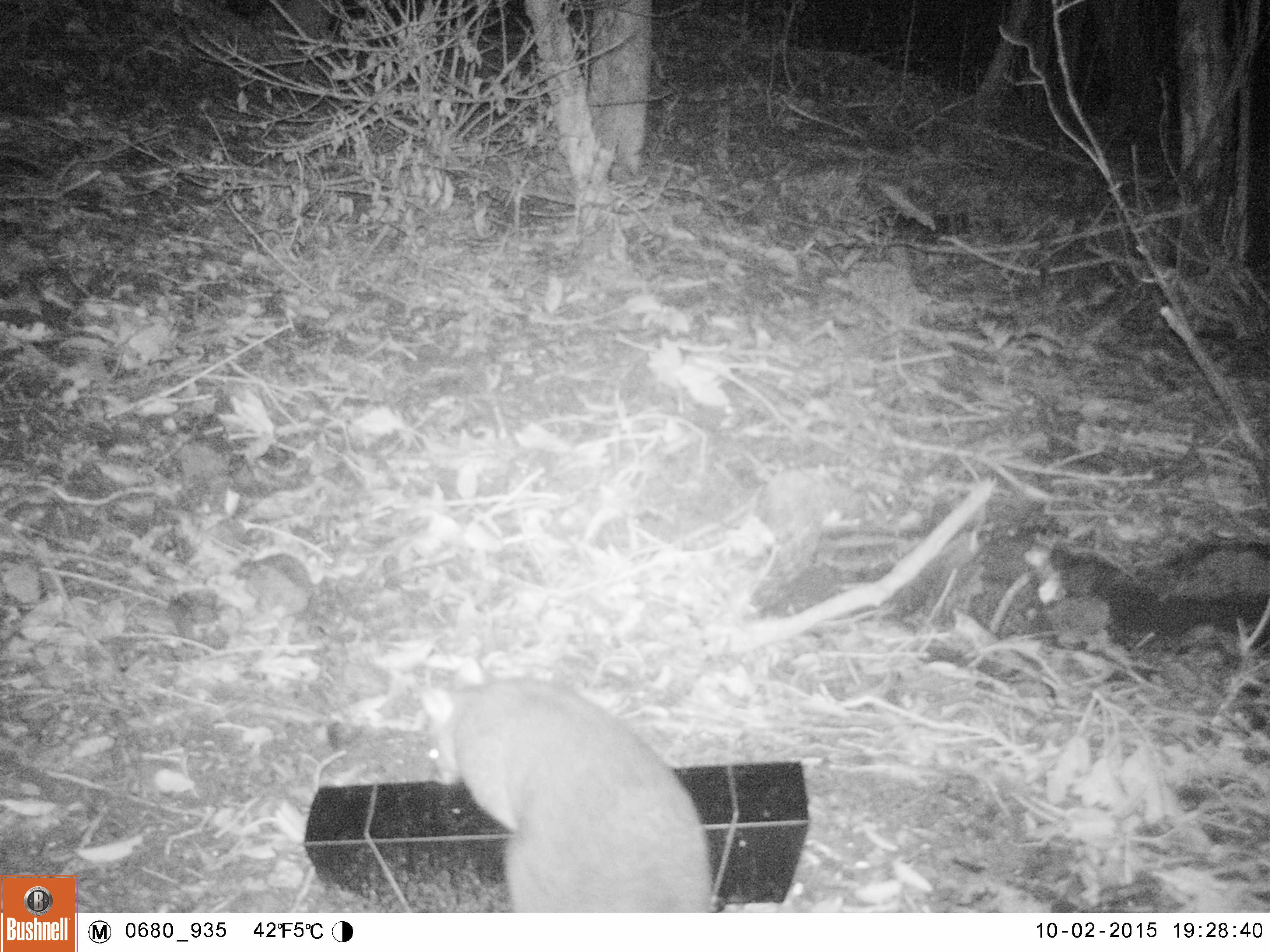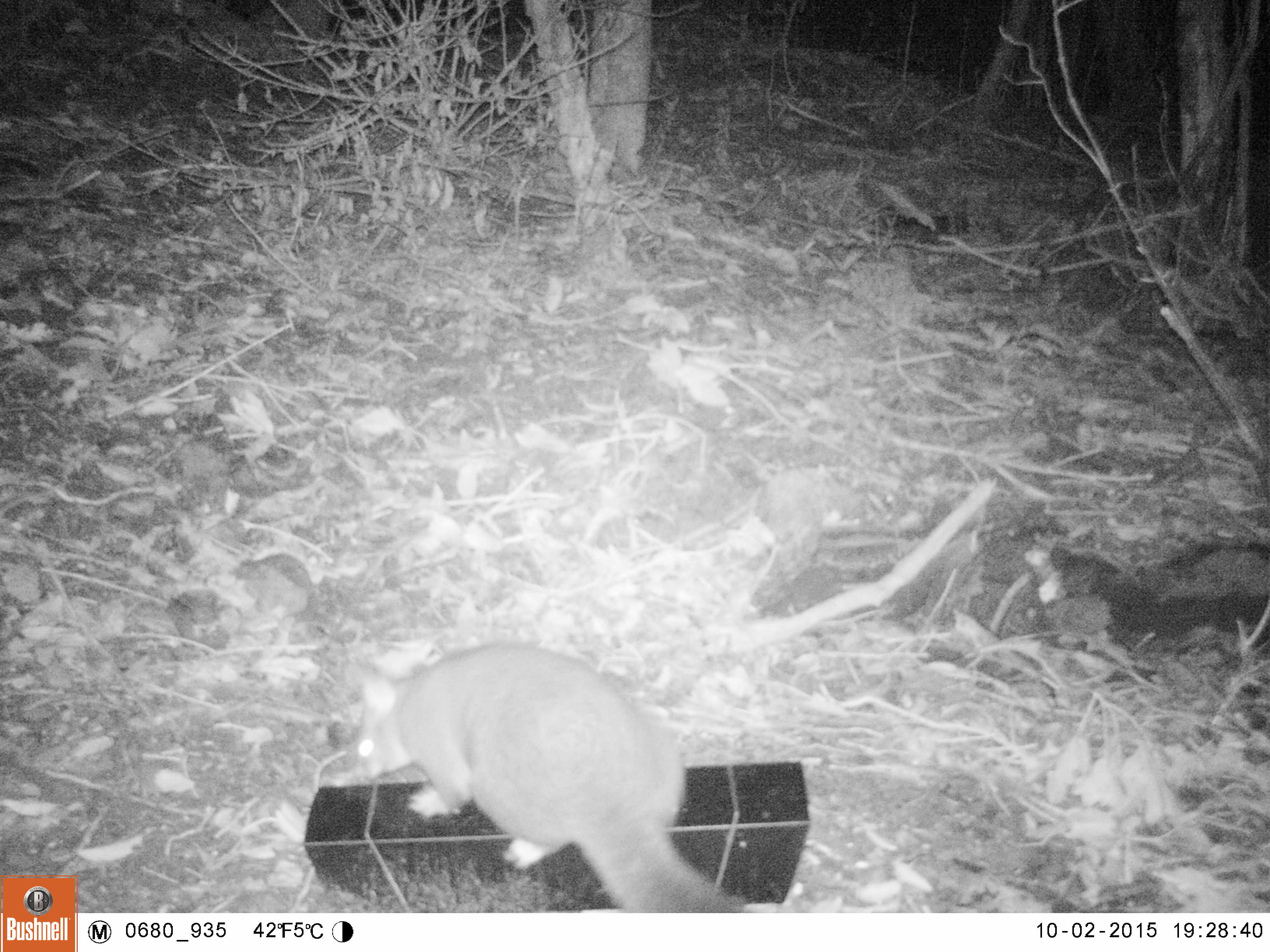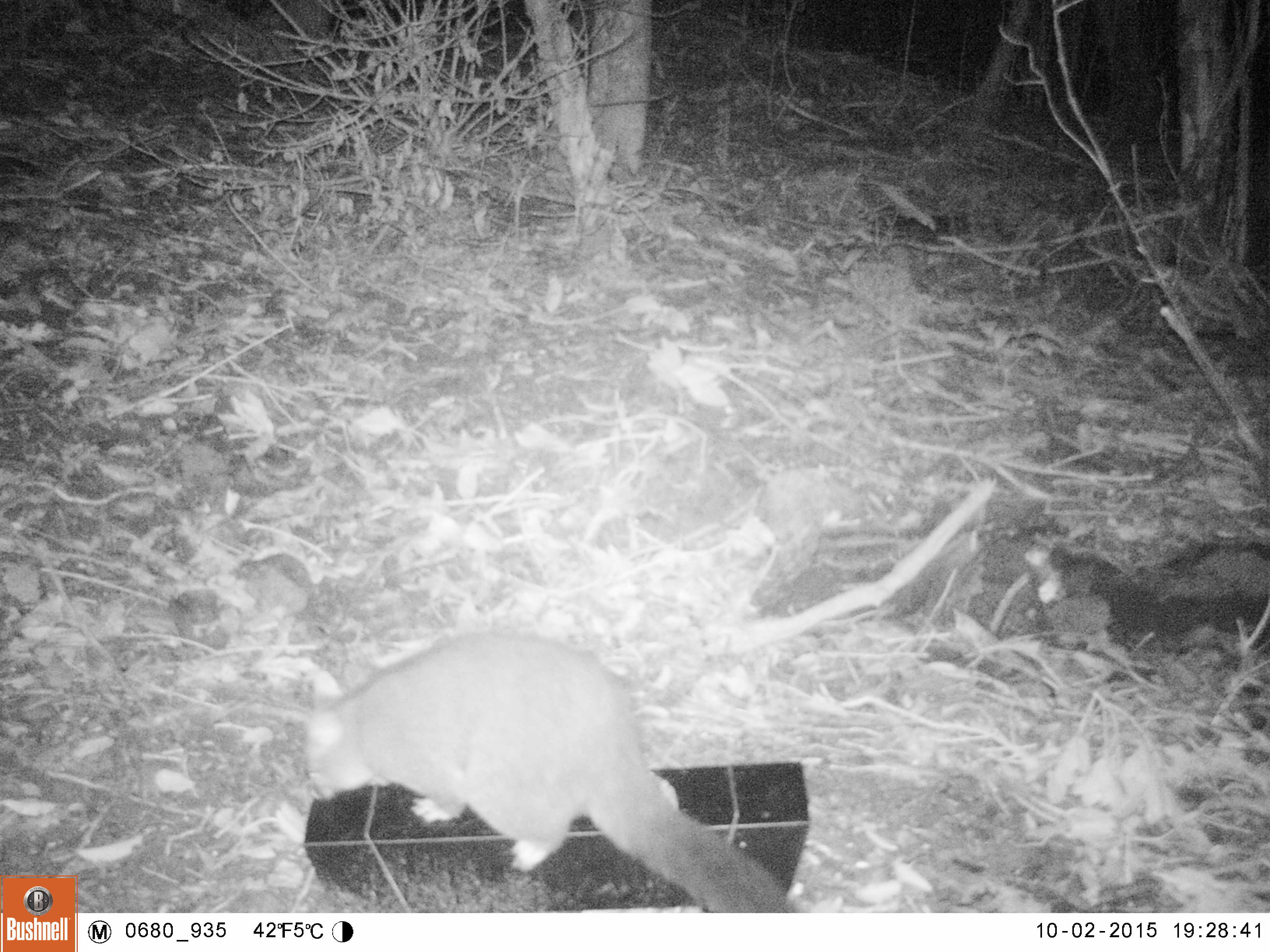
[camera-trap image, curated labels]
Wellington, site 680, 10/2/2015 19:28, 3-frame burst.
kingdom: Animalia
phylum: Chordata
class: Mammalia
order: Didelphimorphia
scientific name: Didelphimorphia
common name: possum